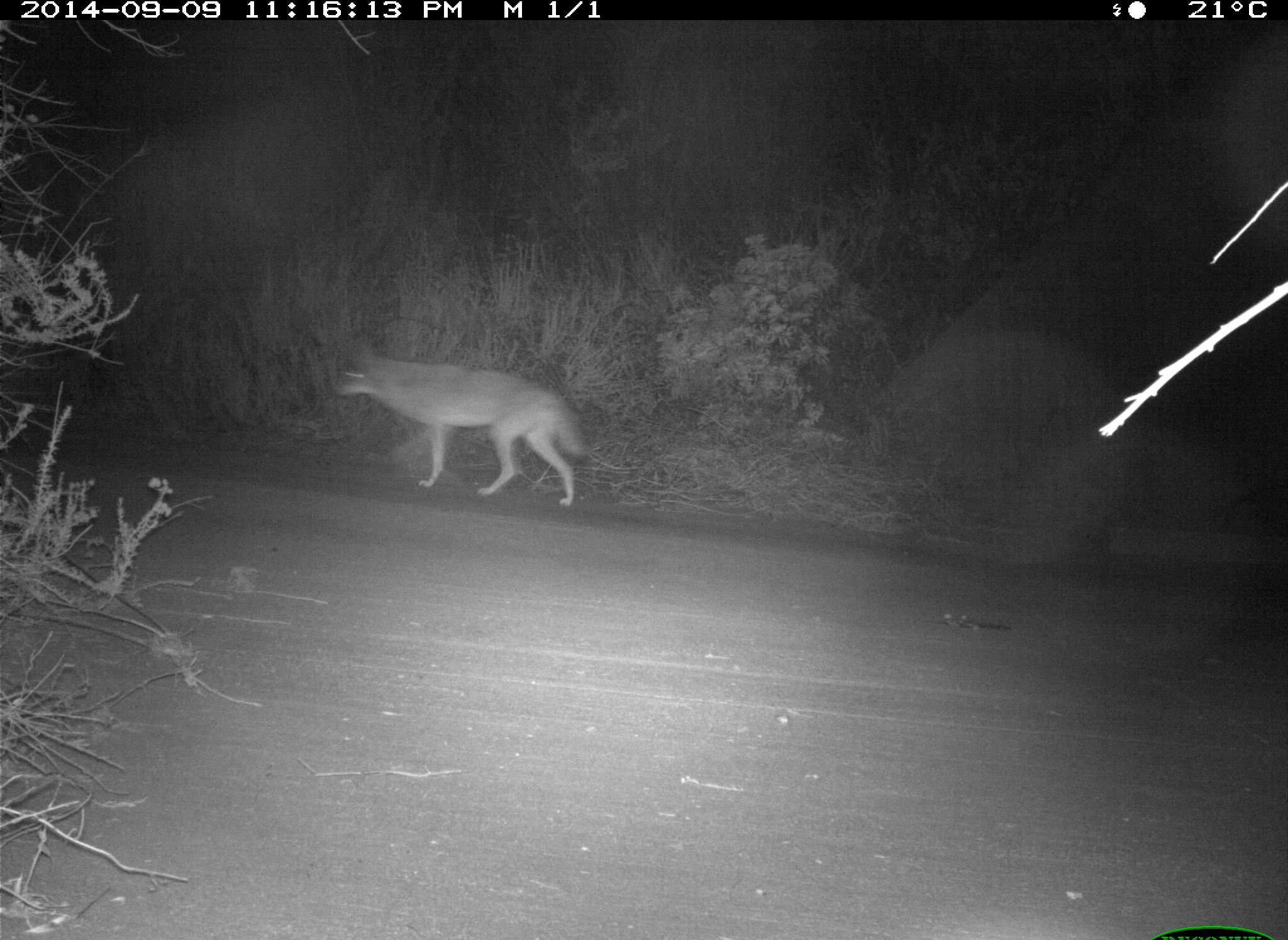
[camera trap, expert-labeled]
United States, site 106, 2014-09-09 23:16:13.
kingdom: Animalia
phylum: Chordata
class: Mammalia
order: Carnivora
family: Canidae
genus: Canis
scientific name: Canis latrans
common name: coyote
Coyote (Canis latrans).